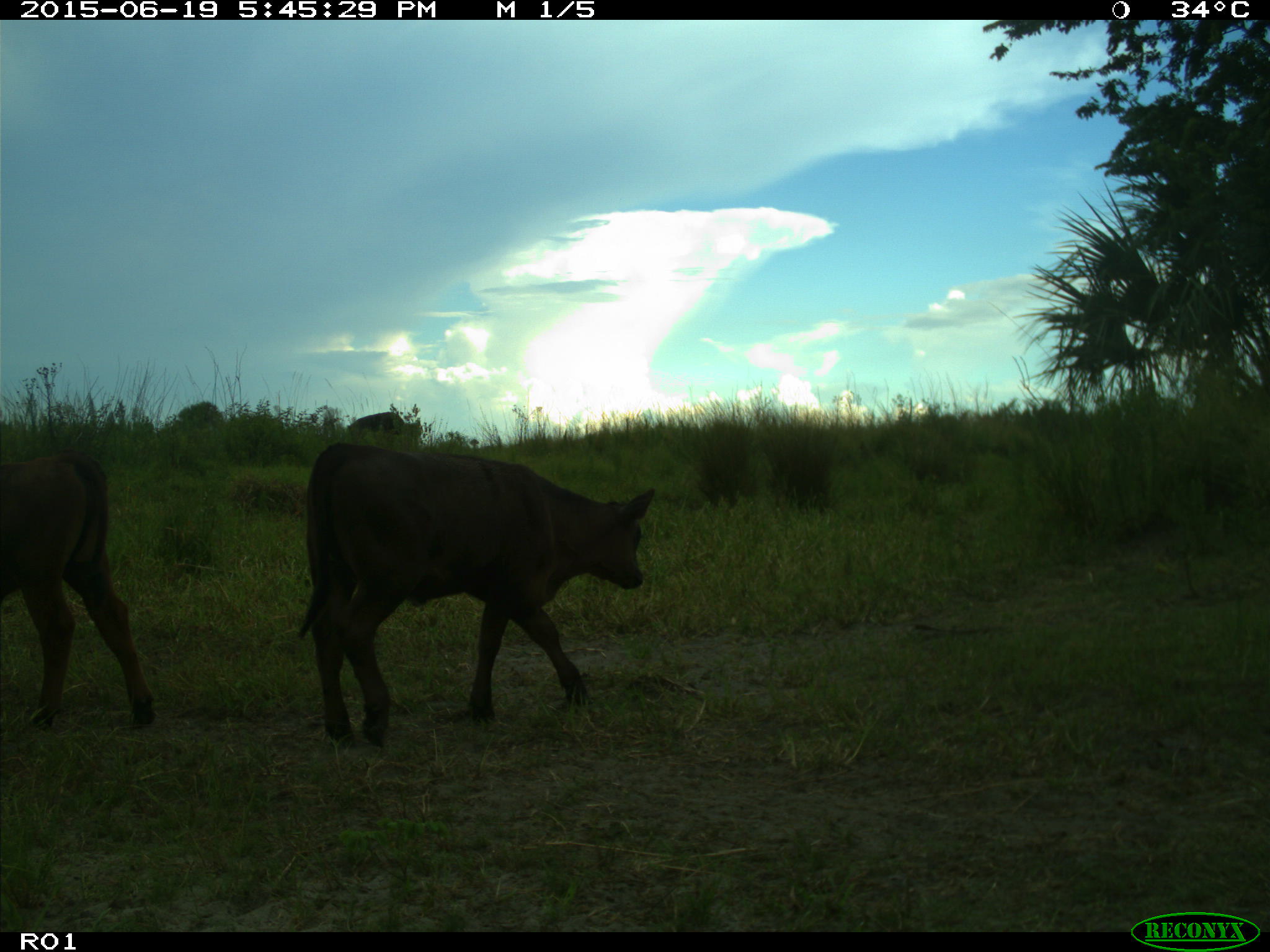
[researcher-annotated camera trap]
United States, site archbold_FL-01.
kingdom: Animalia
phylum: Chordata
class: Mammalia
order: Artiodactyla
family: Bovidae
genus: Bos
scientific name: Bos taurus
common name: domestic cow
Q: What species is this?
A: Bos taurus (domestic cow).